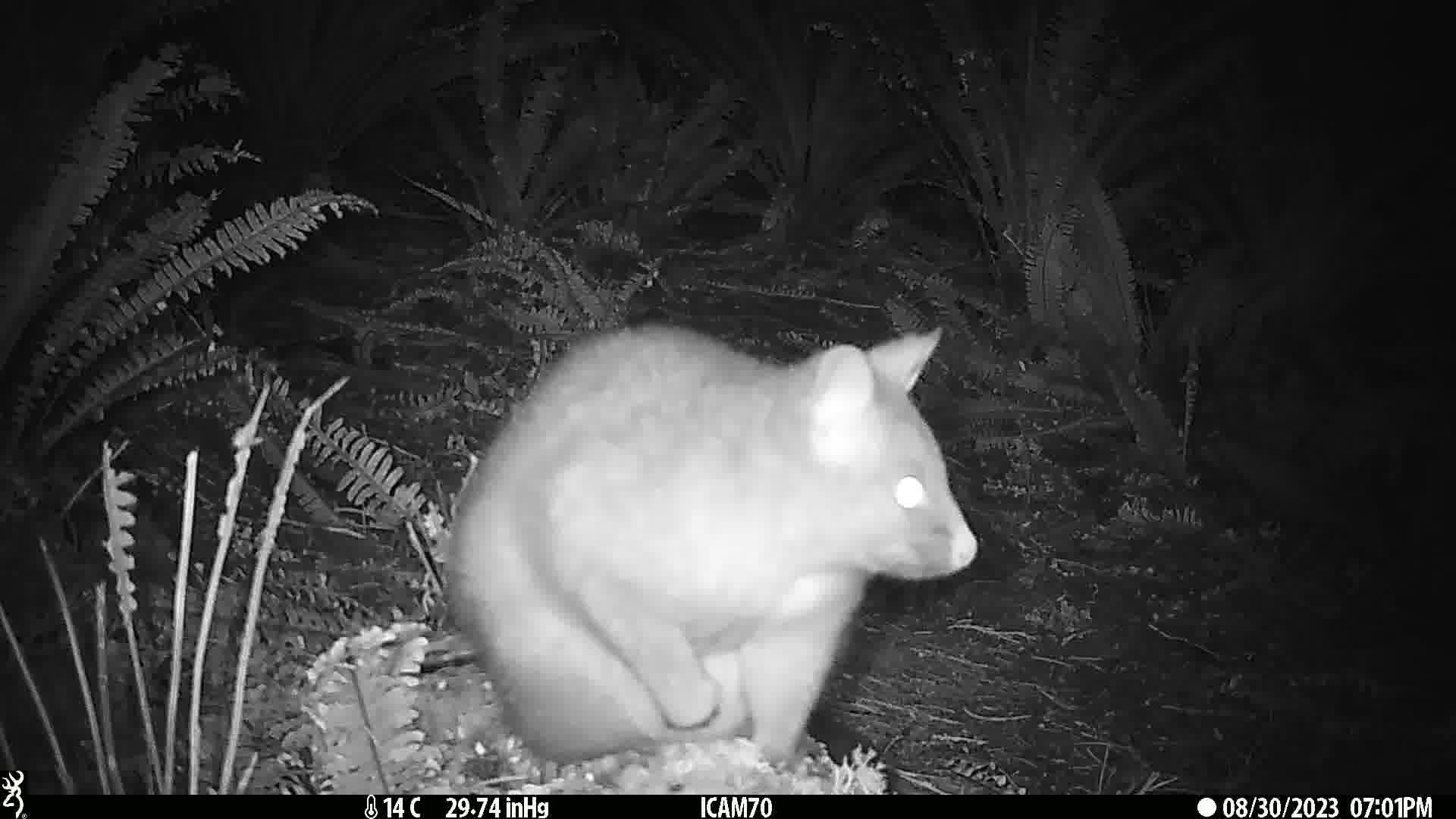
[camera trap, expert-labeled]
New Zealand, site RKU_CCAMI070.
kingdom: Animalia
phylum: Chordata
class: Mammalia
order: Diprotodontia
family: Phalangeridae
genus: Trichosurus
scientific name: Trichosurus vulpecula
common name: common brushtail possum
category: possum